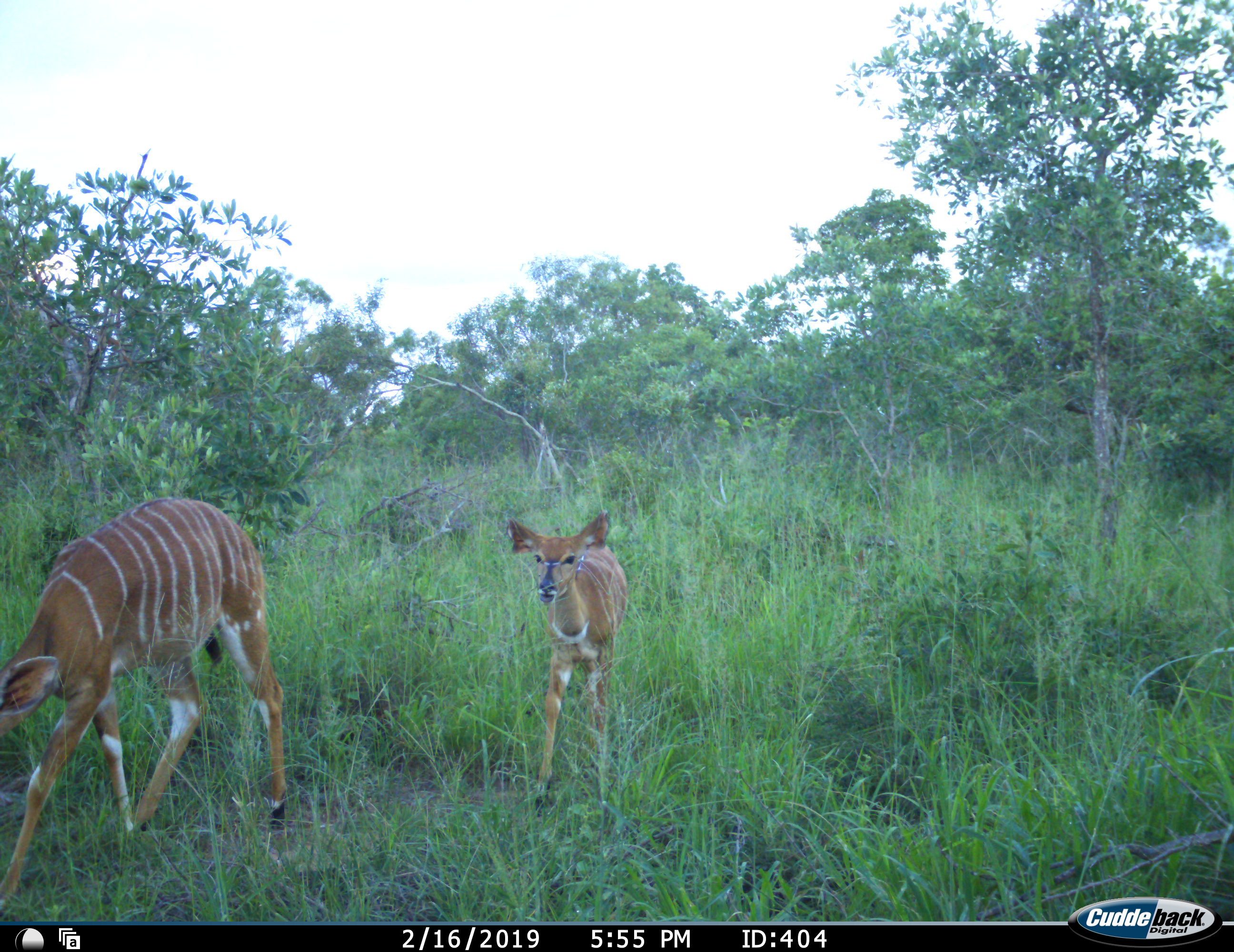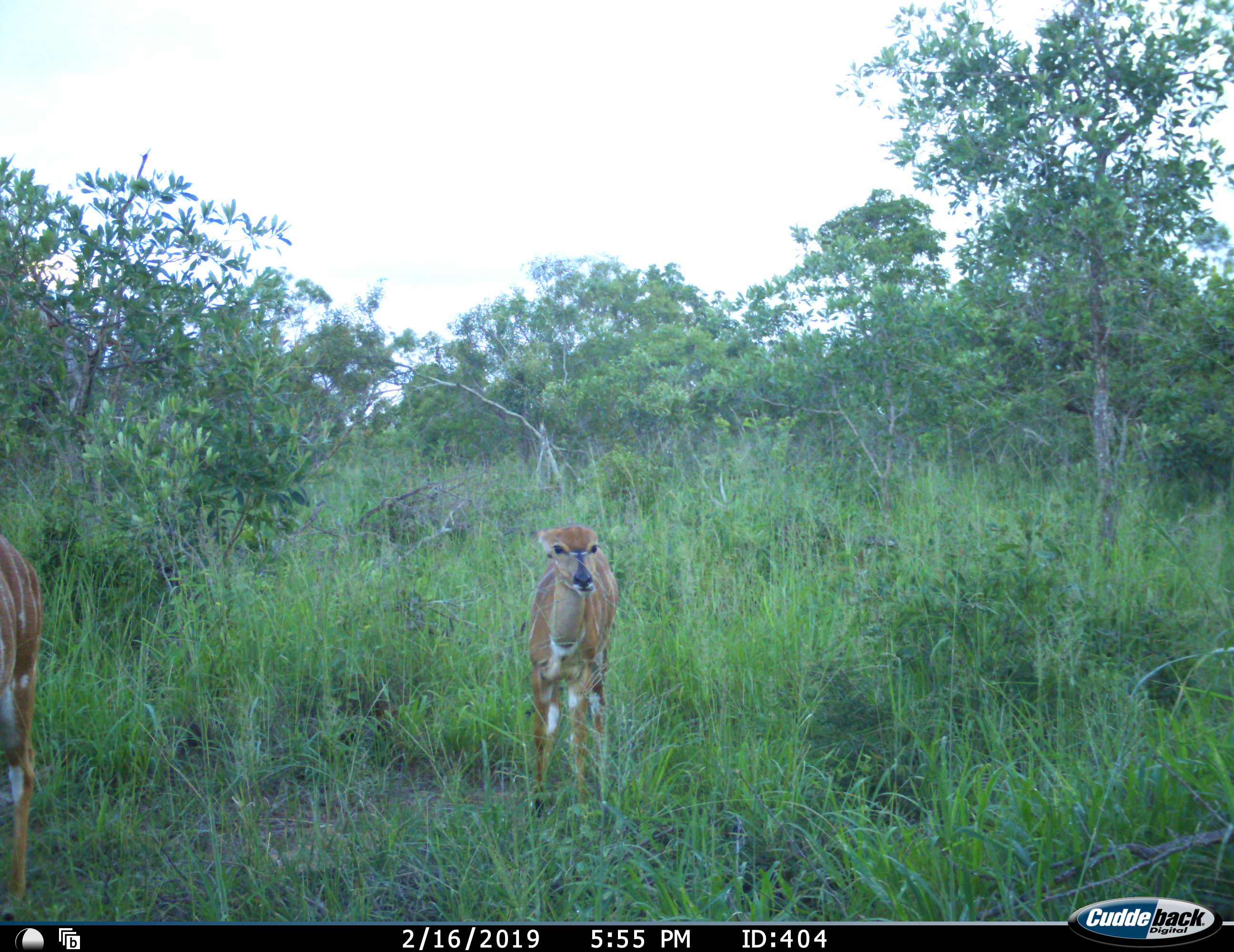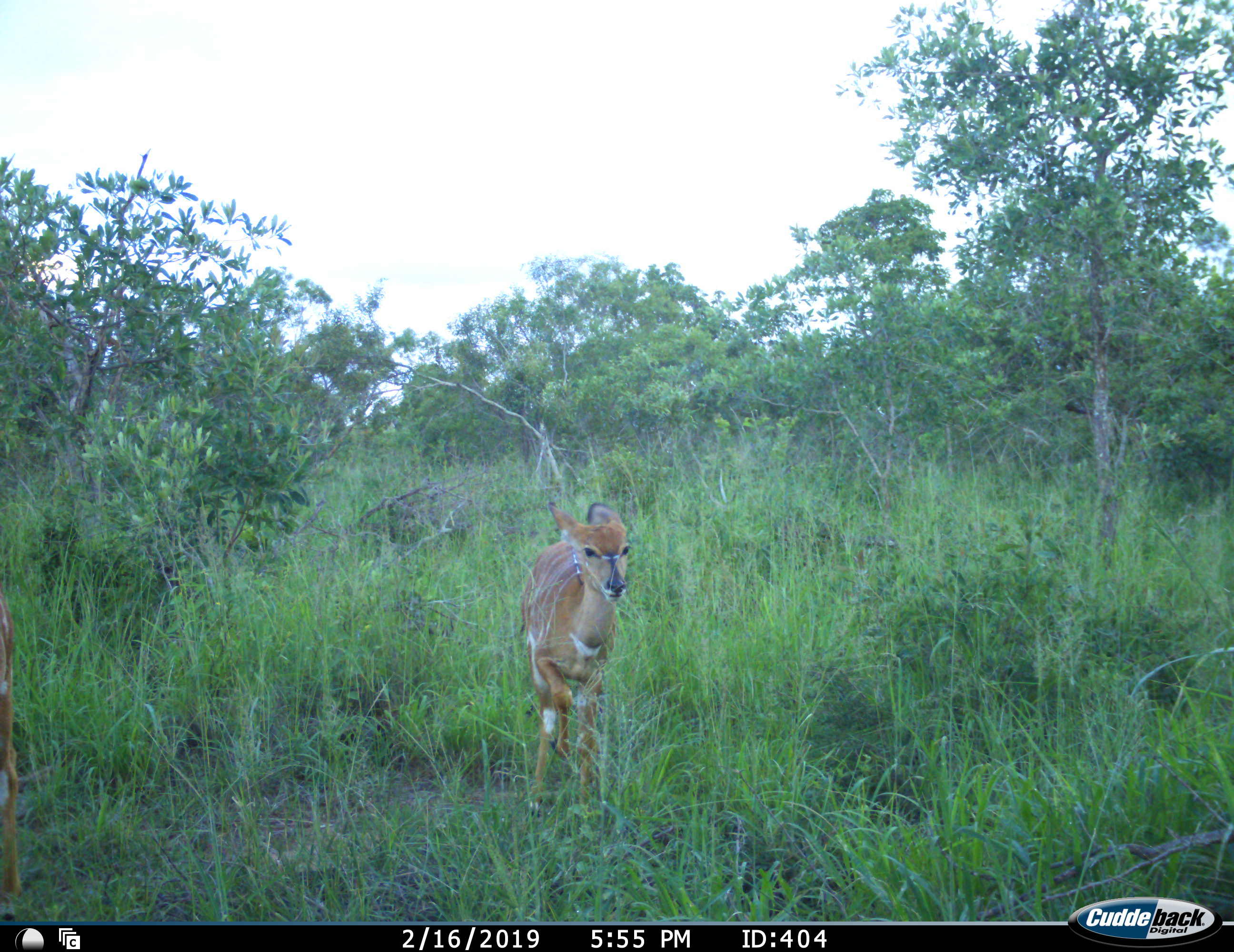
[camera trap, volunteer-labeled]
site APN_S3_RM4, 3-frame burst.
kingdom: Animalia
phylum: Chordata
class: Mammalia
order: Artiodactyla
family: Bovidae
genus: Tragelaphus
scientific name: Tragelaphus angasii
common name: nyala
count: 2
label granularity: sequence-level